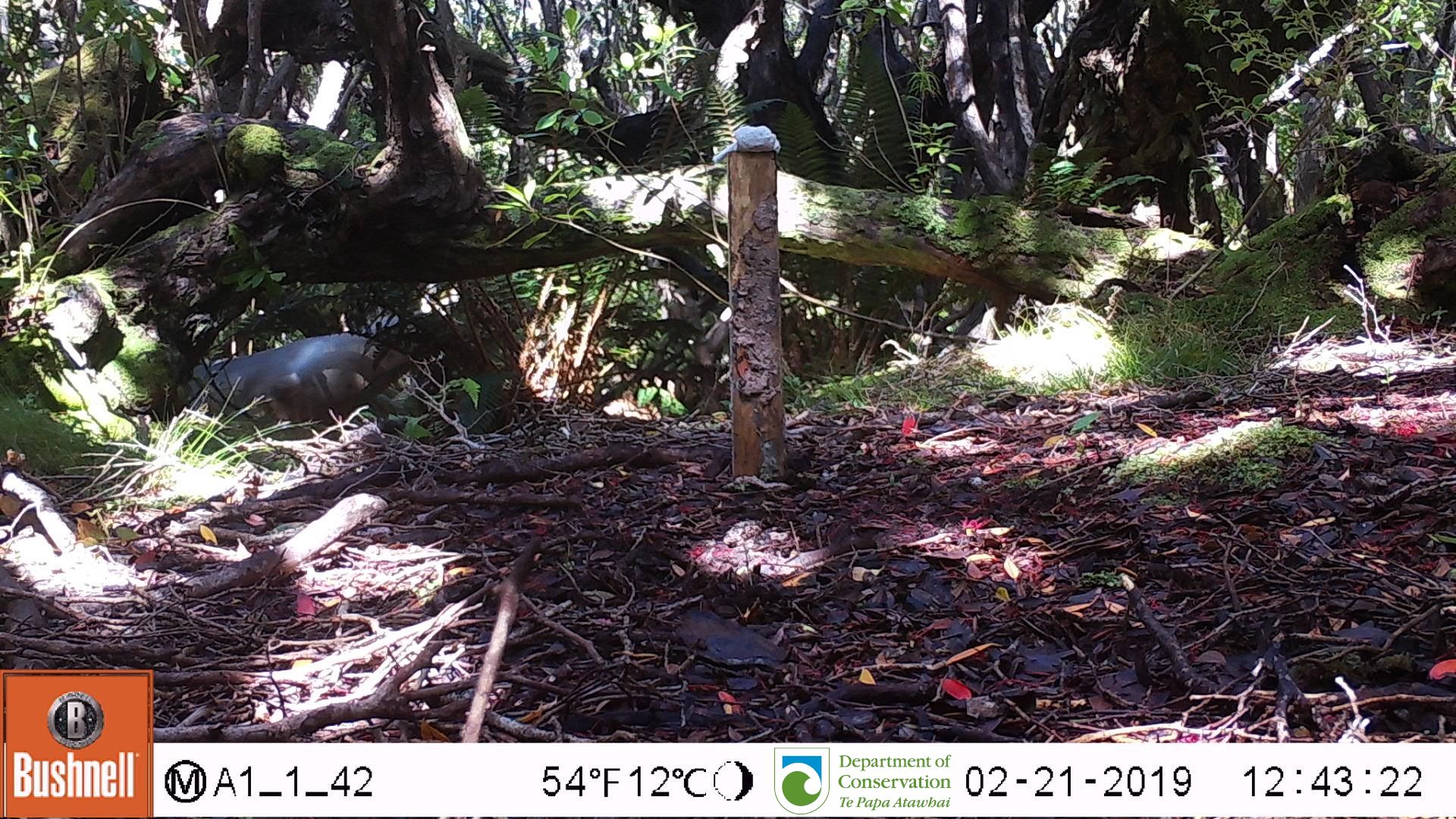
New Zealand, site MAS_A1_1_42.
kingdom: Animalia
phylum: Chordata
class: Mammalia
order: Carnivora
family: Otariidae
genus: Phocarctos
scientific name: Phocarctos hookeri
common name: new zealand sea lion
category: sealion